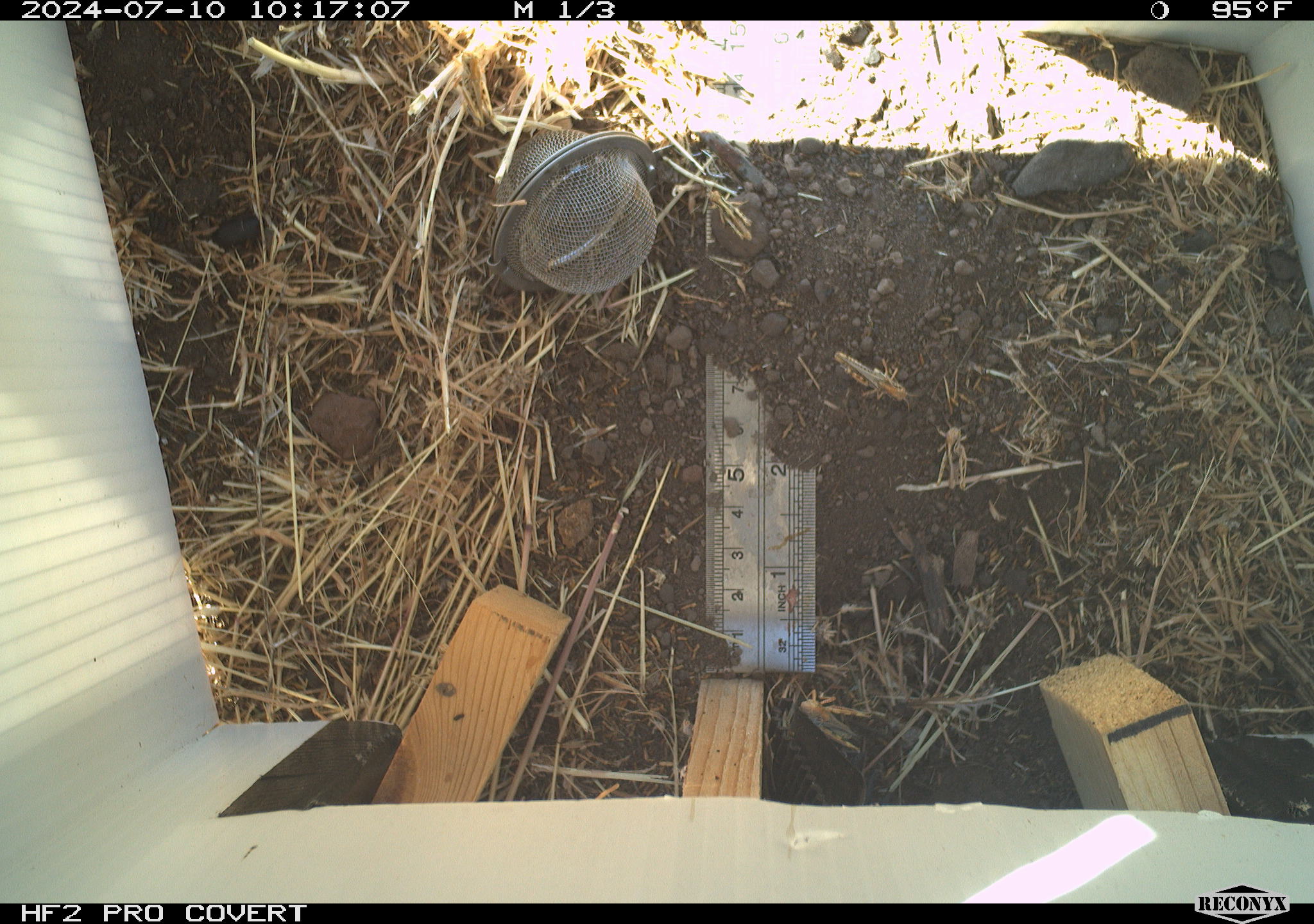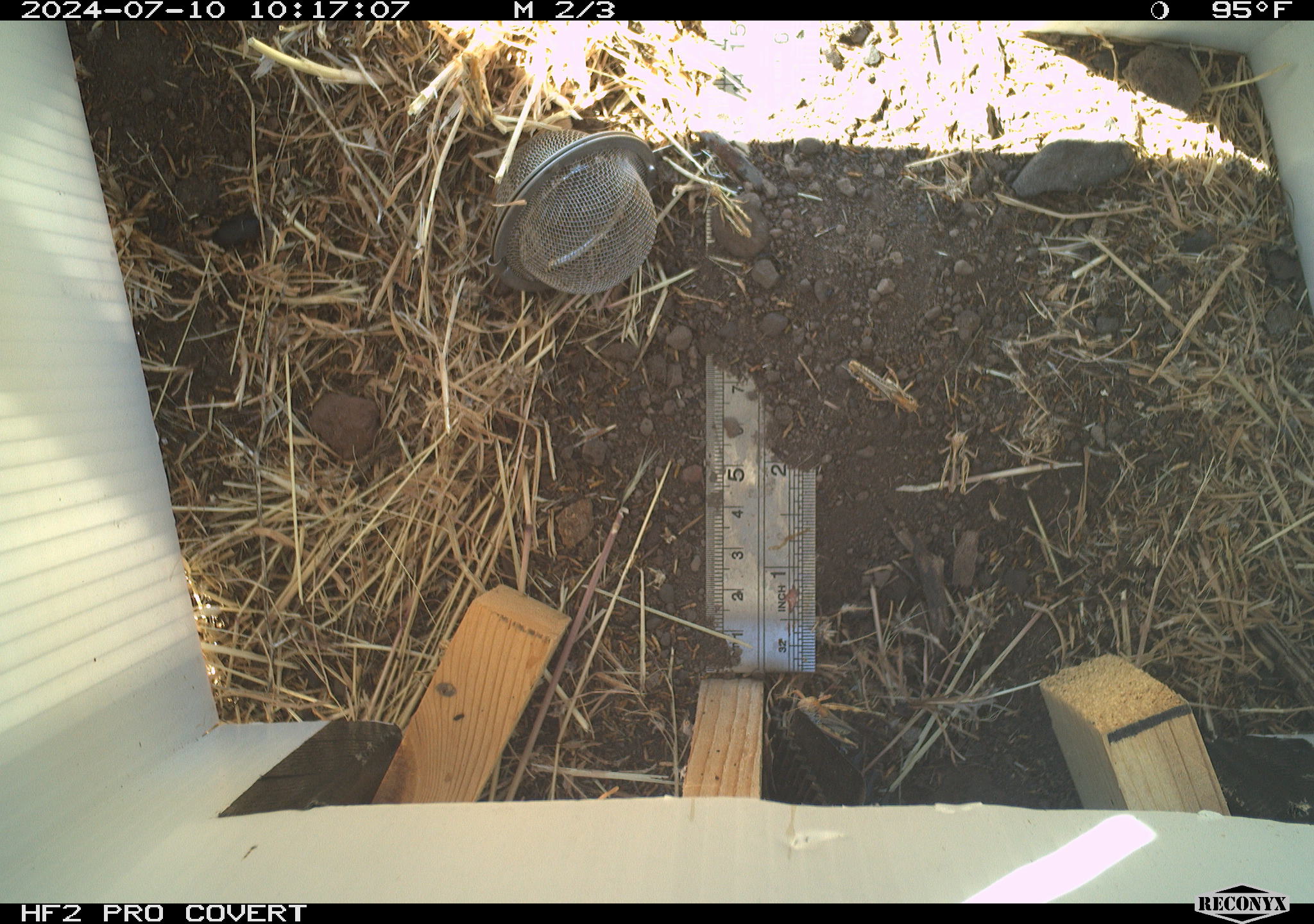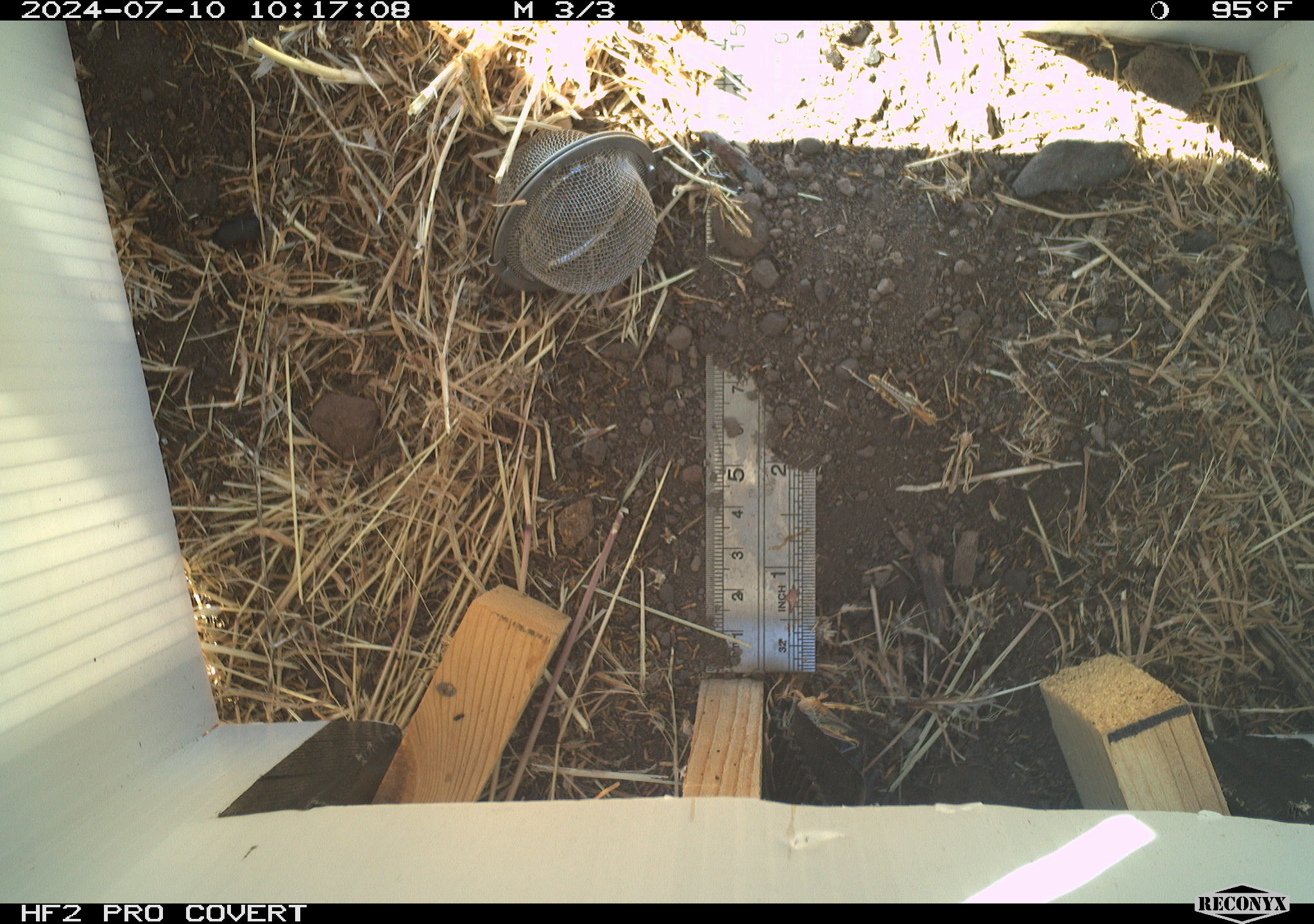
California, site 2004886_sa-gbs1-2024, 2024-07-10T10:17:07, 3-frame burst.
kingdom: Animalia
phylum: Arthropoda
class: Insecta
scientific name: Insecta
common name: insect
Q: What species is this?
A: Insect (Insecta).